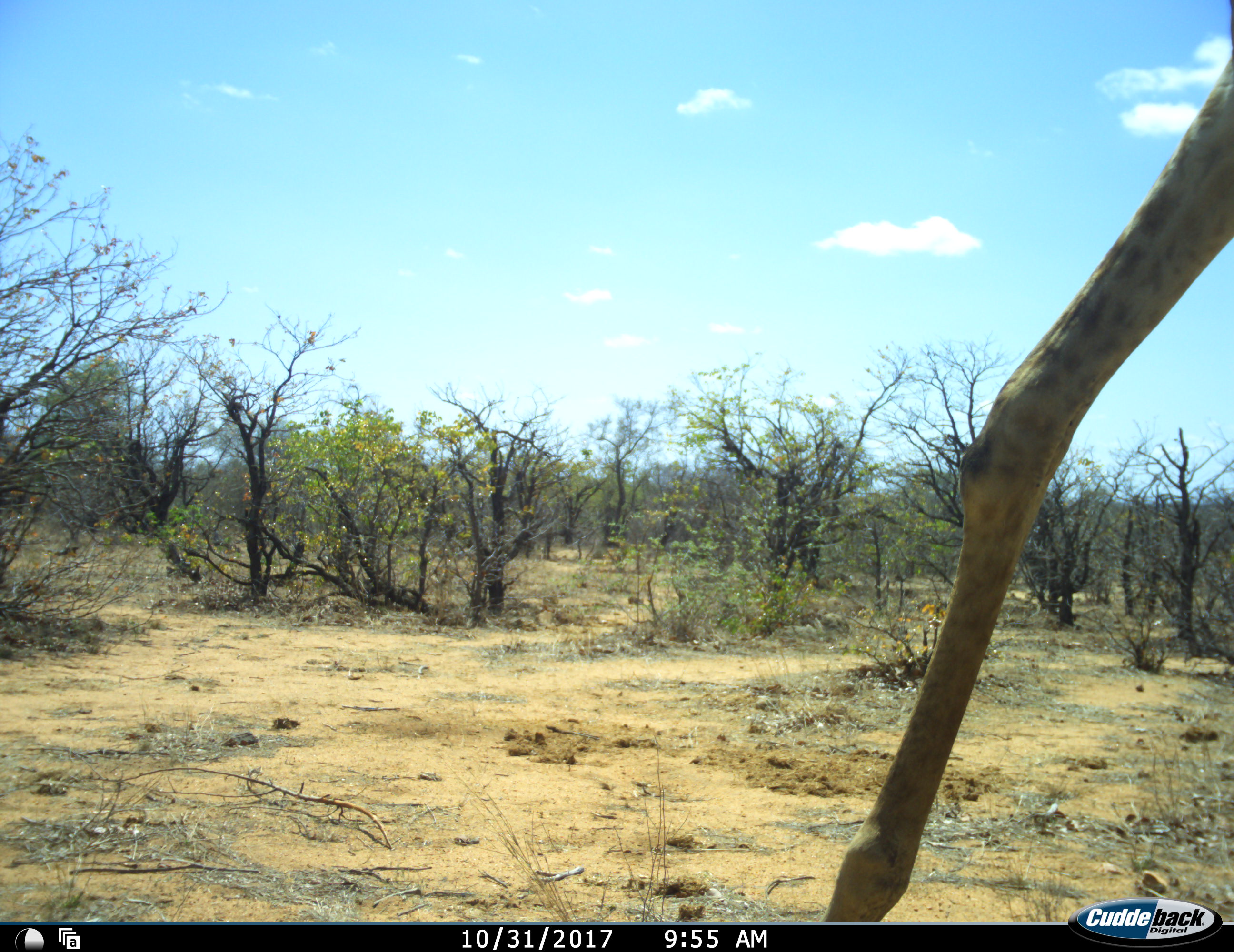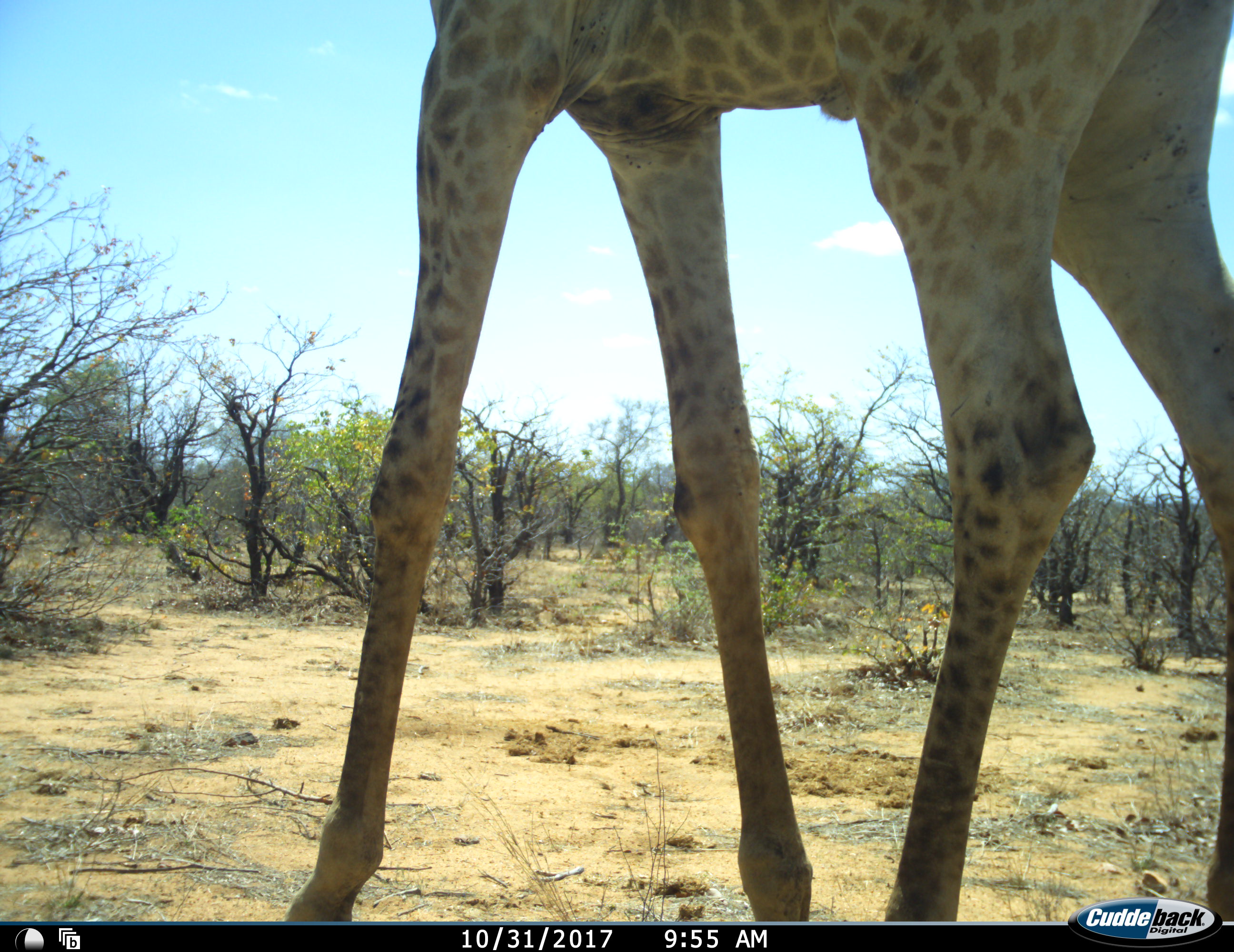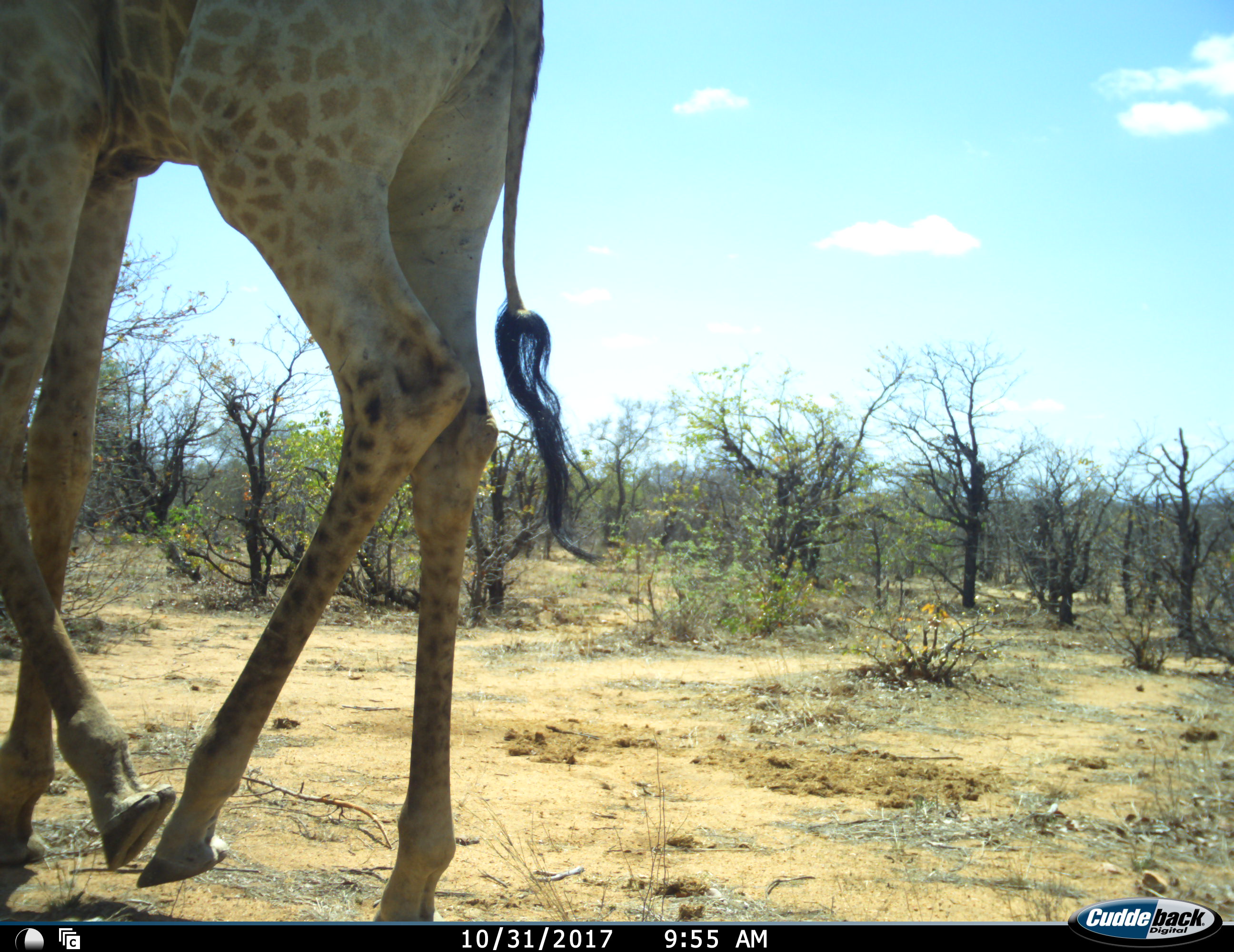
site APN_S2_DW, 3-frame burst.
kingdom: Animalia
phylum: Chordata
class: Mammalia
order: Artiodactyla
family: Giraffidae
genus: Giraffa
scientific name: Giraffa camelopardalis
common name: giraffe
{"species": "giraffe (Giraffa camelopardalis)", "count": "1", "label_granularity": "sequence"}